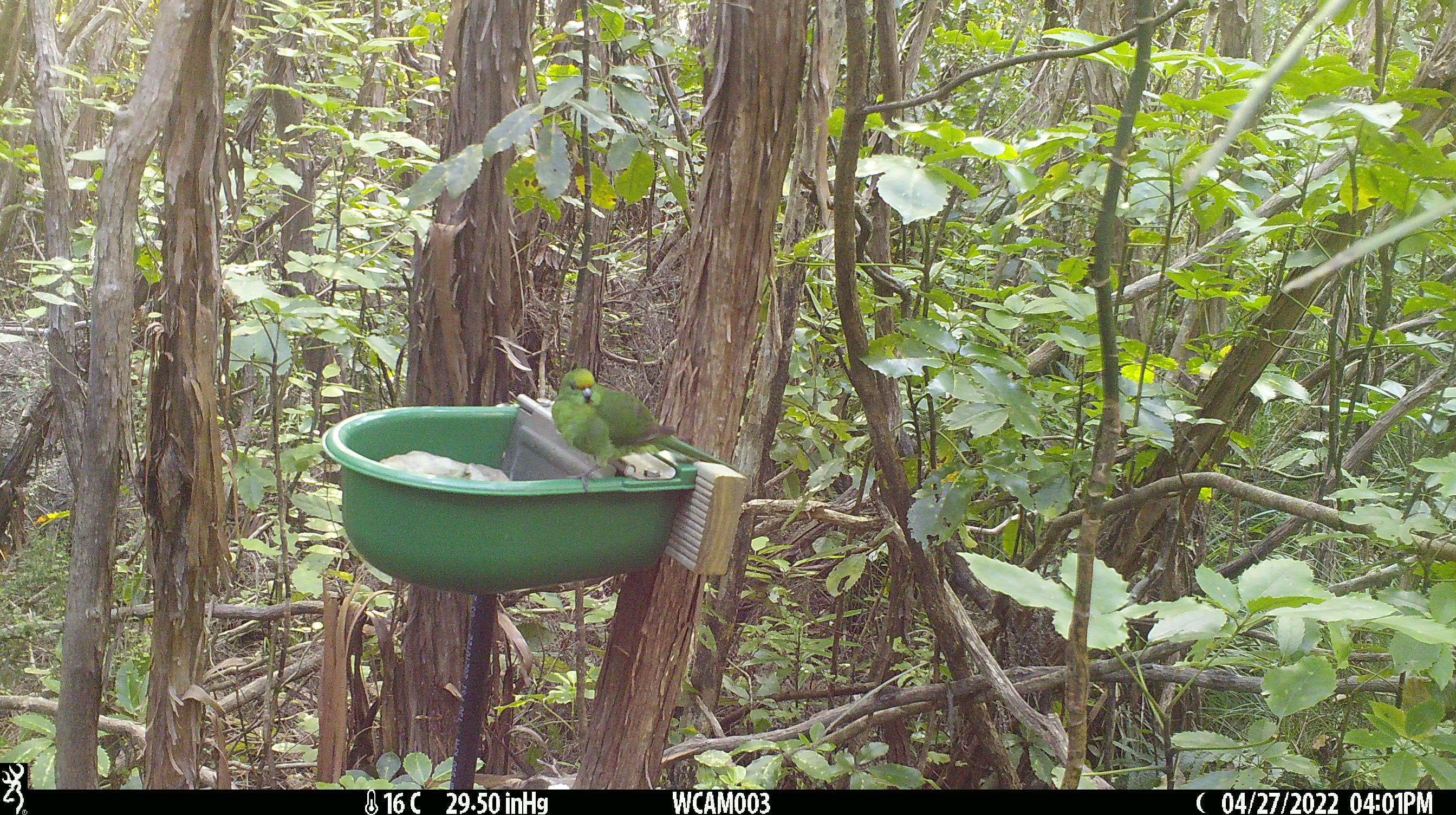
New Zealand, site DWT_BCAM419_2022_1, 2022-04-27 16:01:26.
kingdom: Animalia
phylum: Chordata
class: Aves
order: Psittaciformes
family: Psittaculidae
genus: Cyanoramphus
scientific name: Cyanoramphus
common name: parakeet